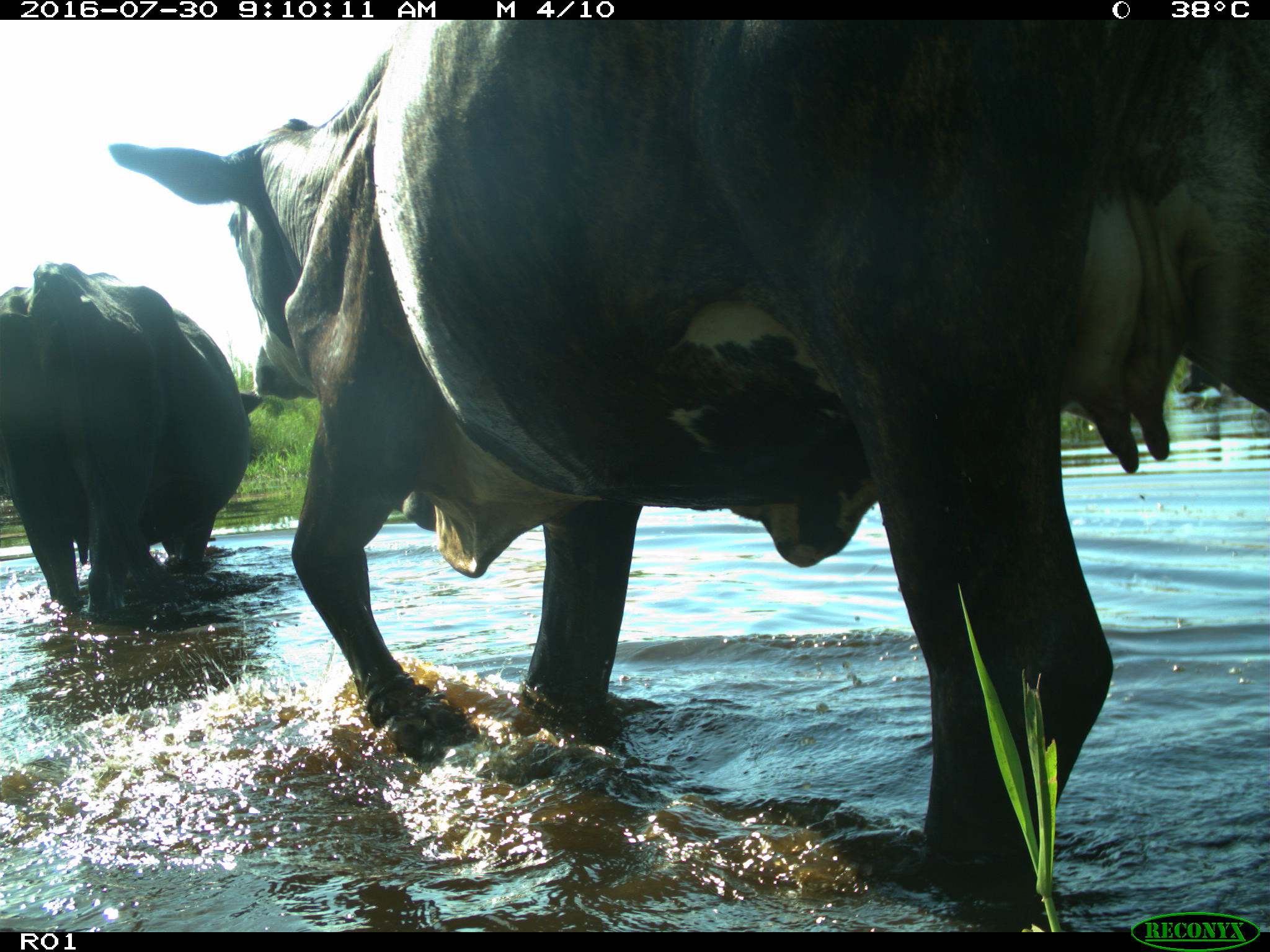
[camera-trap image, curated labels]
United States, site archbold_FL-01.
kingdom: Animalia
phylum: Chordata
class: Mammalia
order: Artiodactyla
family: Bovidae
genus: Bos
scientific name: Bos taurus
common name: domestic cow